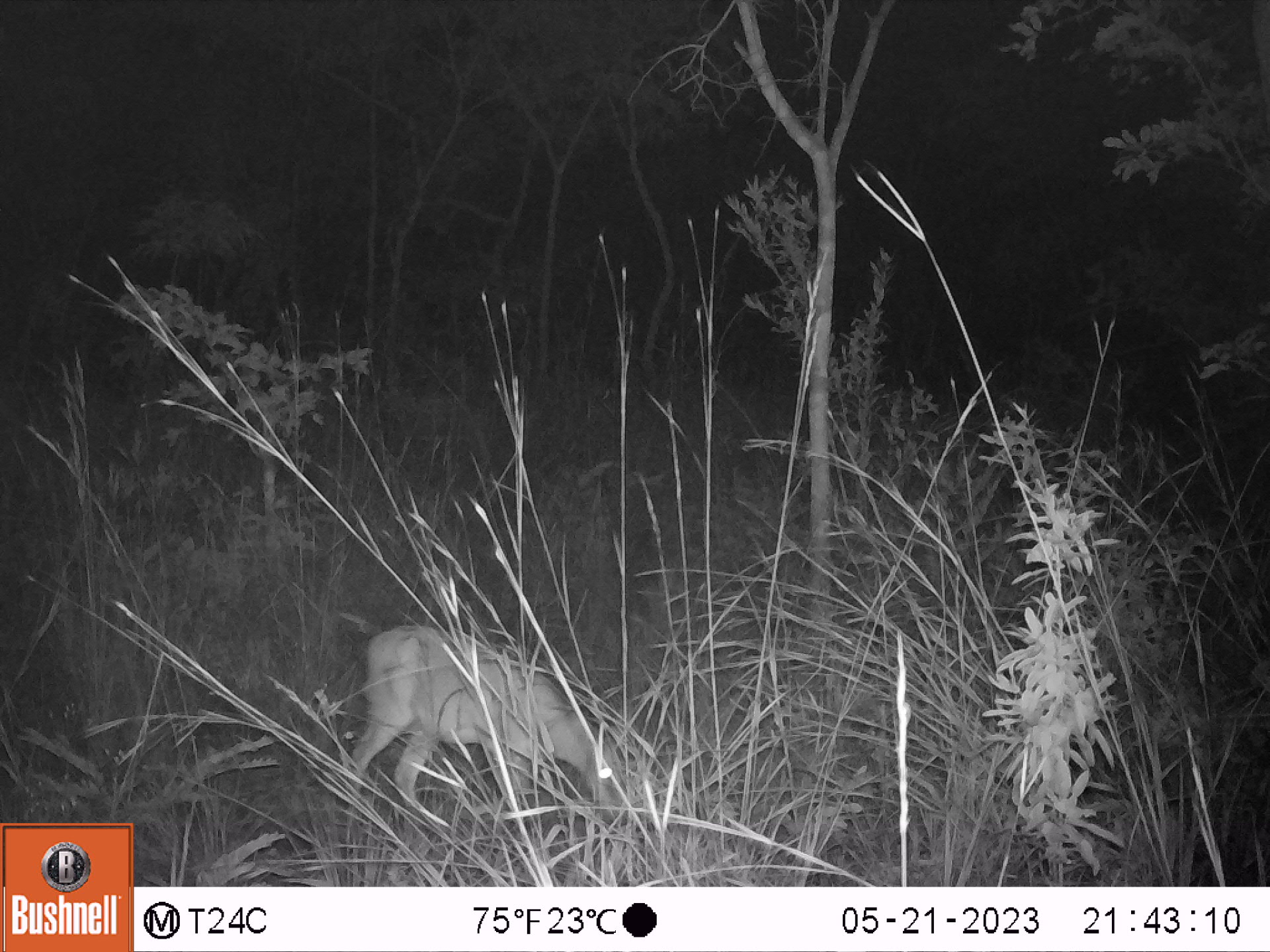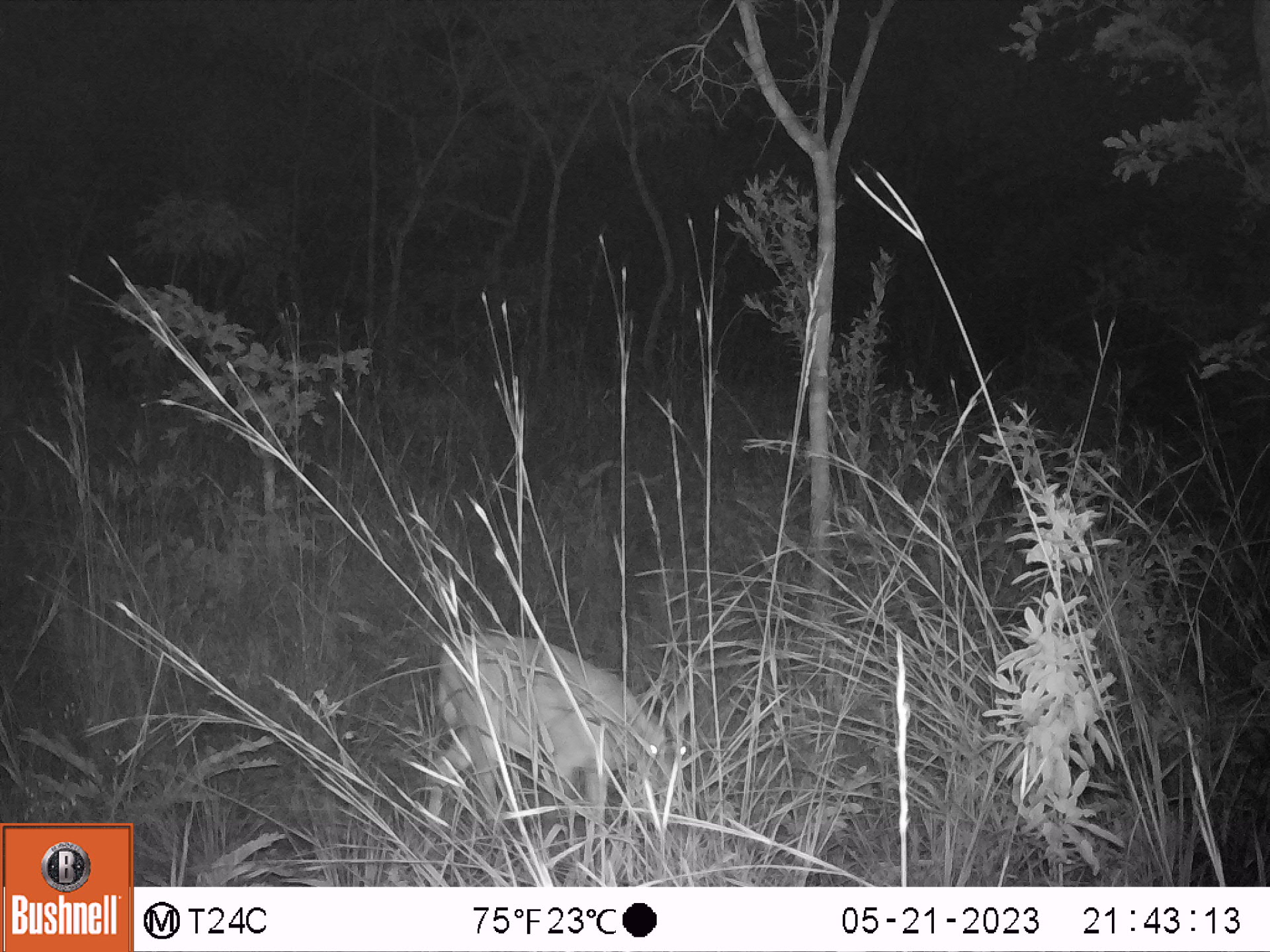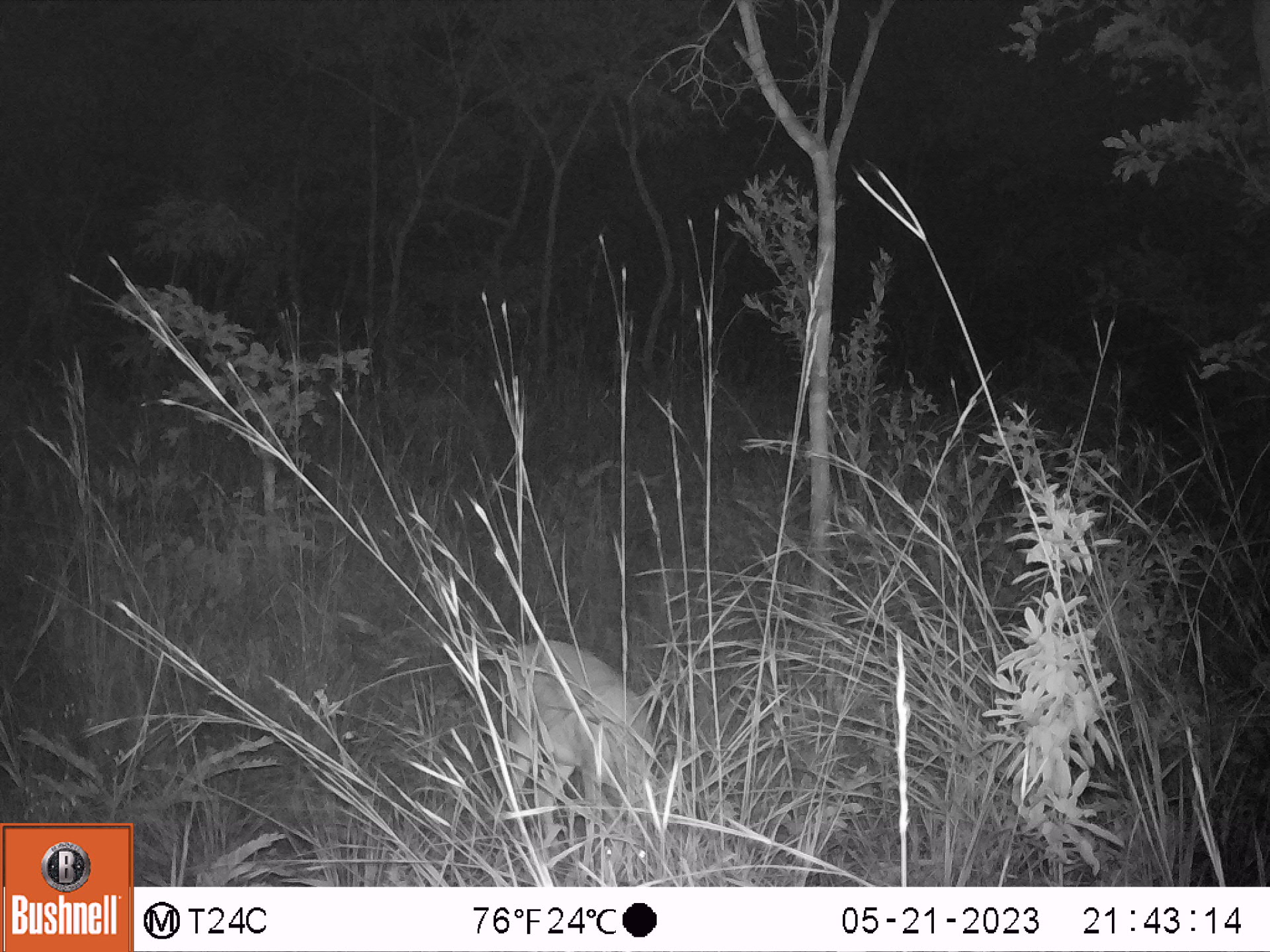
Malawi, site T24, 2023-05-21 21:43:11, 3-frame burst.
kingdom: Animalia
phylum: Chordata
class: Mammalia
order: Artiodactyla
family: Bovidae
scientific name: Antilopinae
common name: small antelope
Small antelope (Antilopinae), count 1.